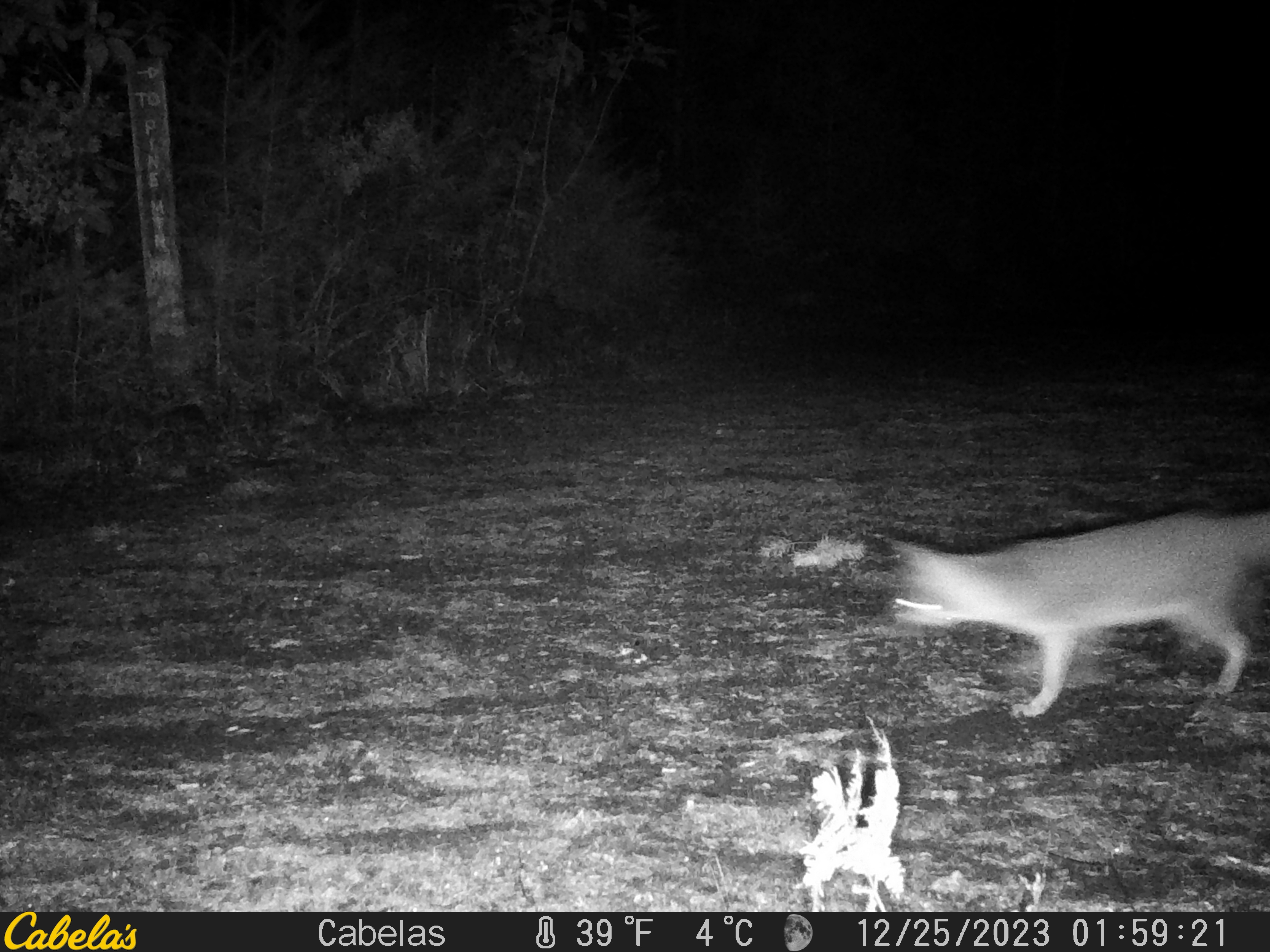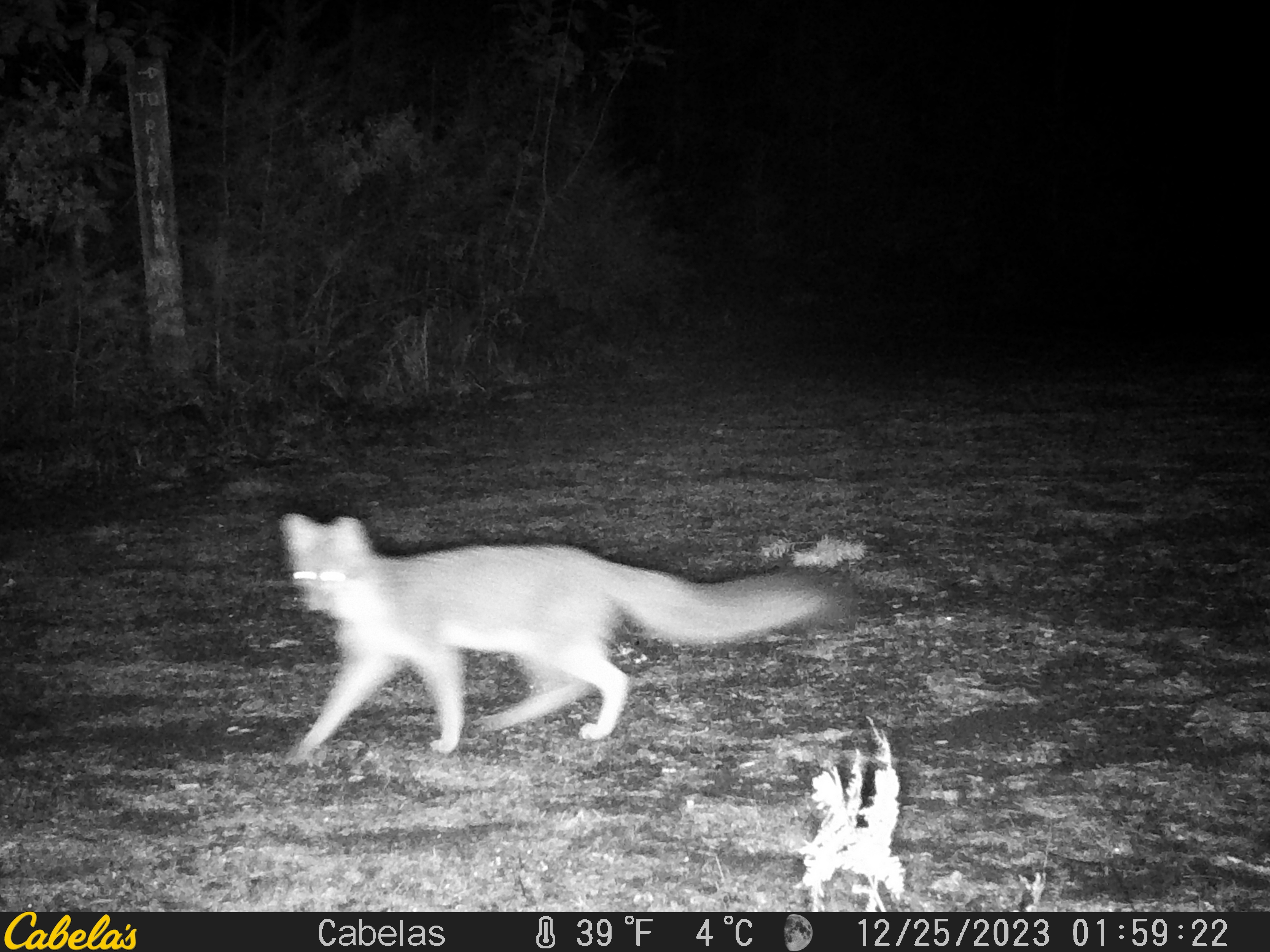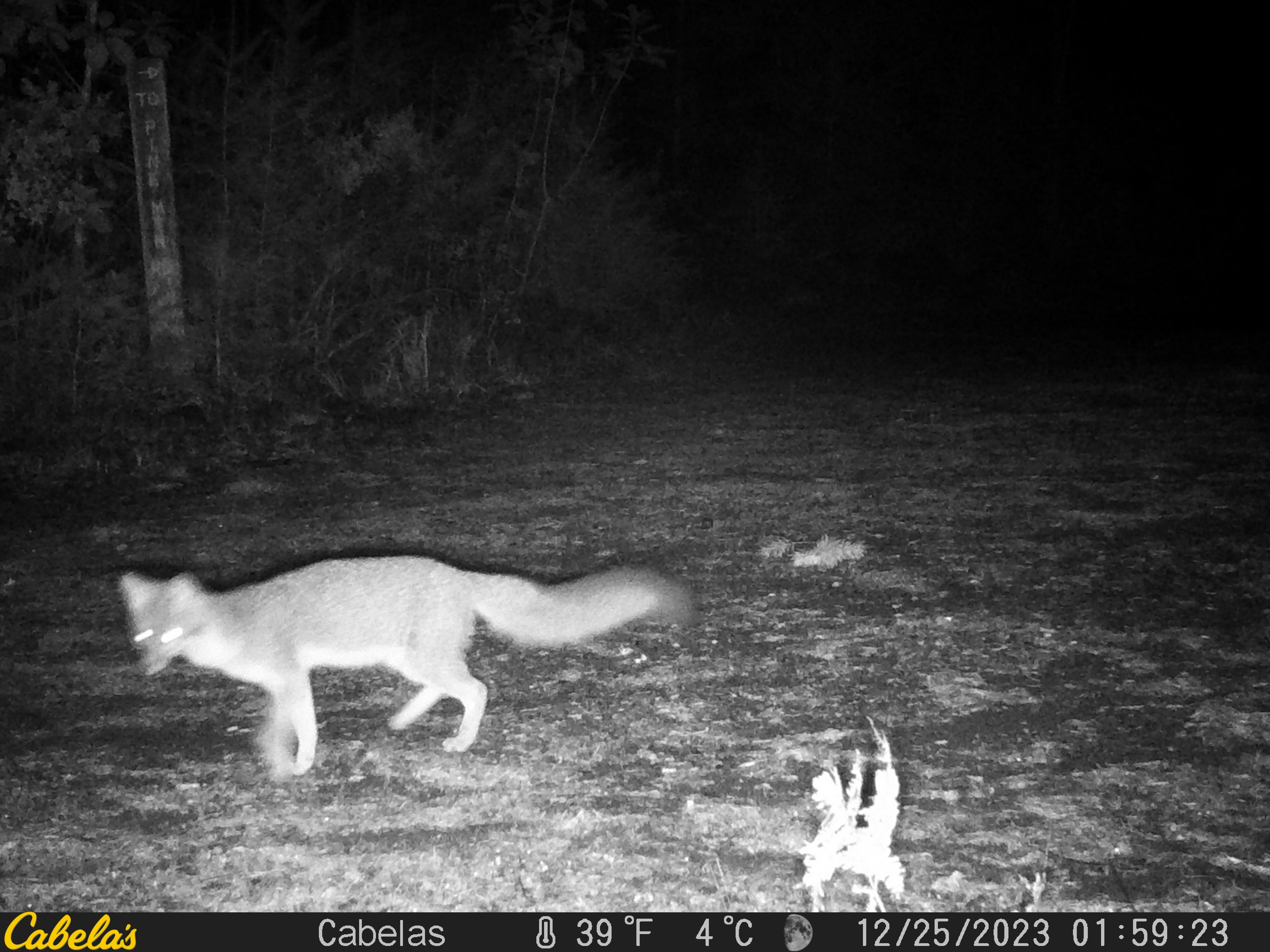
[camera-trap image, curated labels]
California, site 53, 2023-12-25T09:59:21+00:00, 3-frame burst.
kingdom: Animalia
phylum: Chordata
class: Mammalia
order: Carnivora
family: Canidae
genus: Urocyon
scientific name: Urocyon cinereoargenteus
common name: gray fox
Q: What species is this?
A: Gray fox (Urocyon cinereoargenteus).